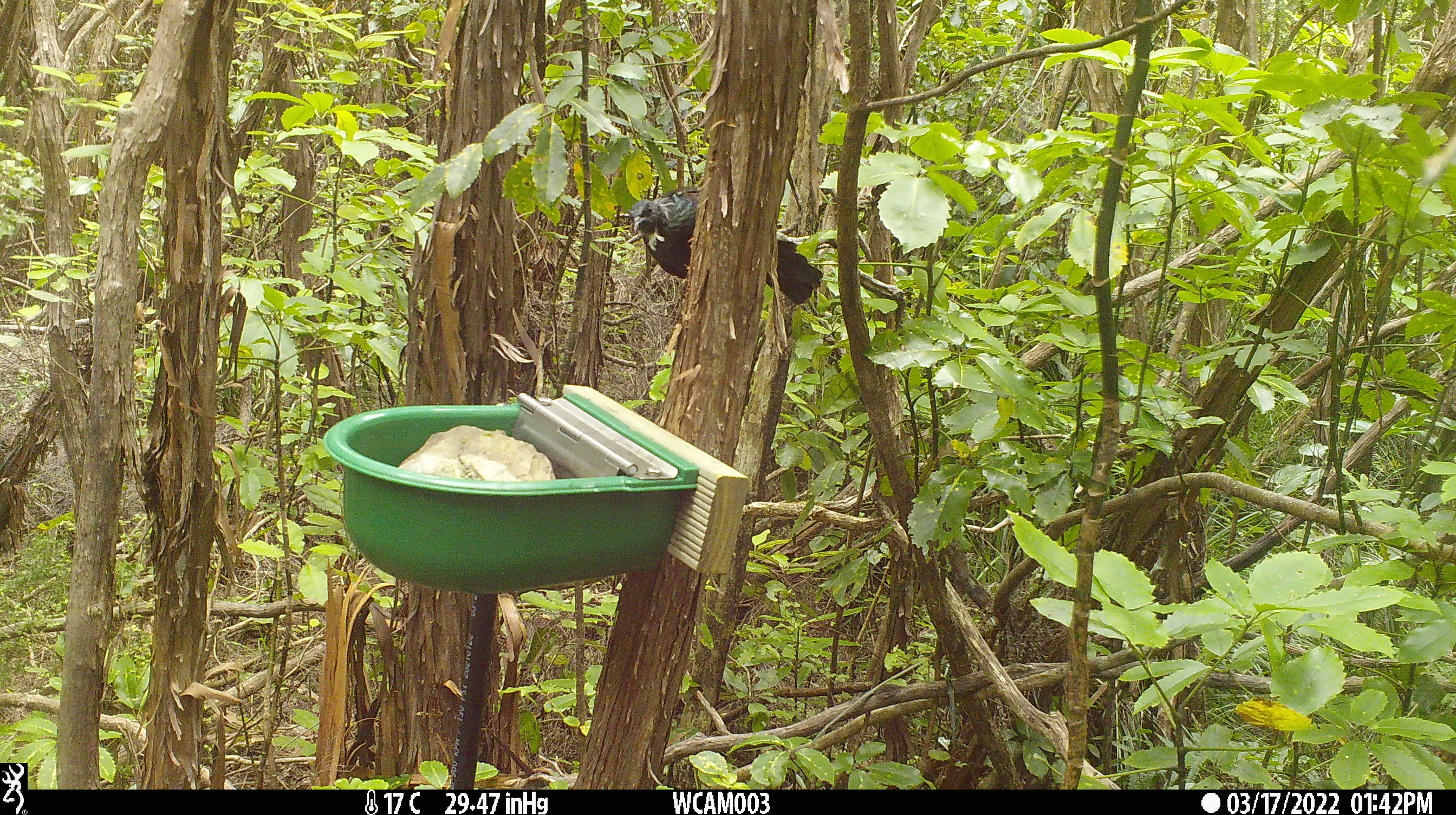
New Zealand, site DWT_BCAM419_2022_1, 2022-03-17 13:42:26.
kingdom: Animalia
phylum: Chordata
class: Aves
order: Passeriformes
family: Meliphagidae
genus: Prosthemadera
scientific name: Prosthemadera novaeseelandiae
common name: tui